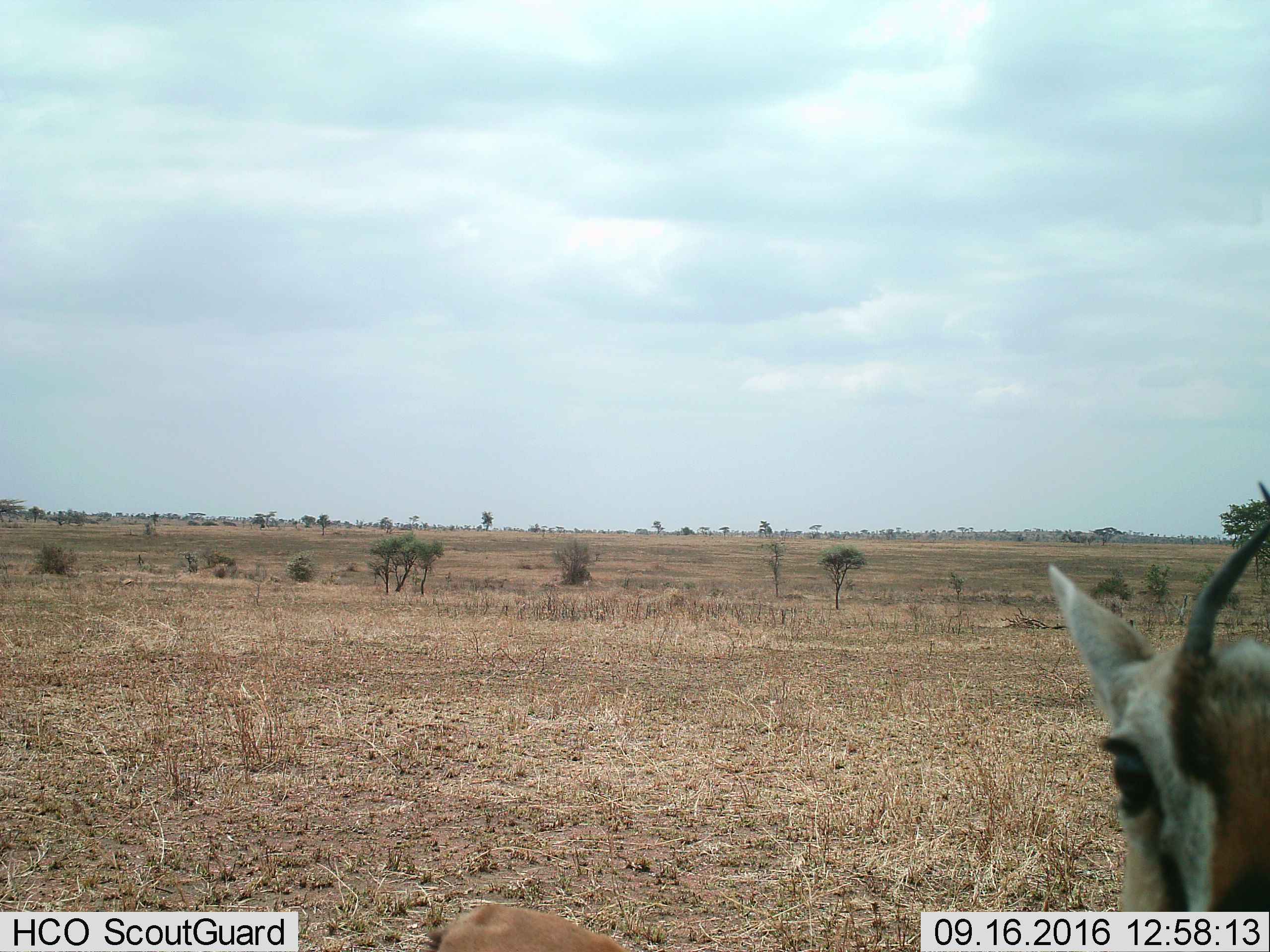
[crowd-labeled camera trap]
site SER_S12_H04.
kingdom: Animalia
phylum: Chordata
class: Mammalia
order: Artiodactyla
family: Bovidae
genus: Eudorcas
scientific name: Eudorcas thomsonii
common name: thomson's gazelle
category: gazellethomsons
Gazellethomsons (thomson's gazelle) (Eudorcas thomsonii), count 1. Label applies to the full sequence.